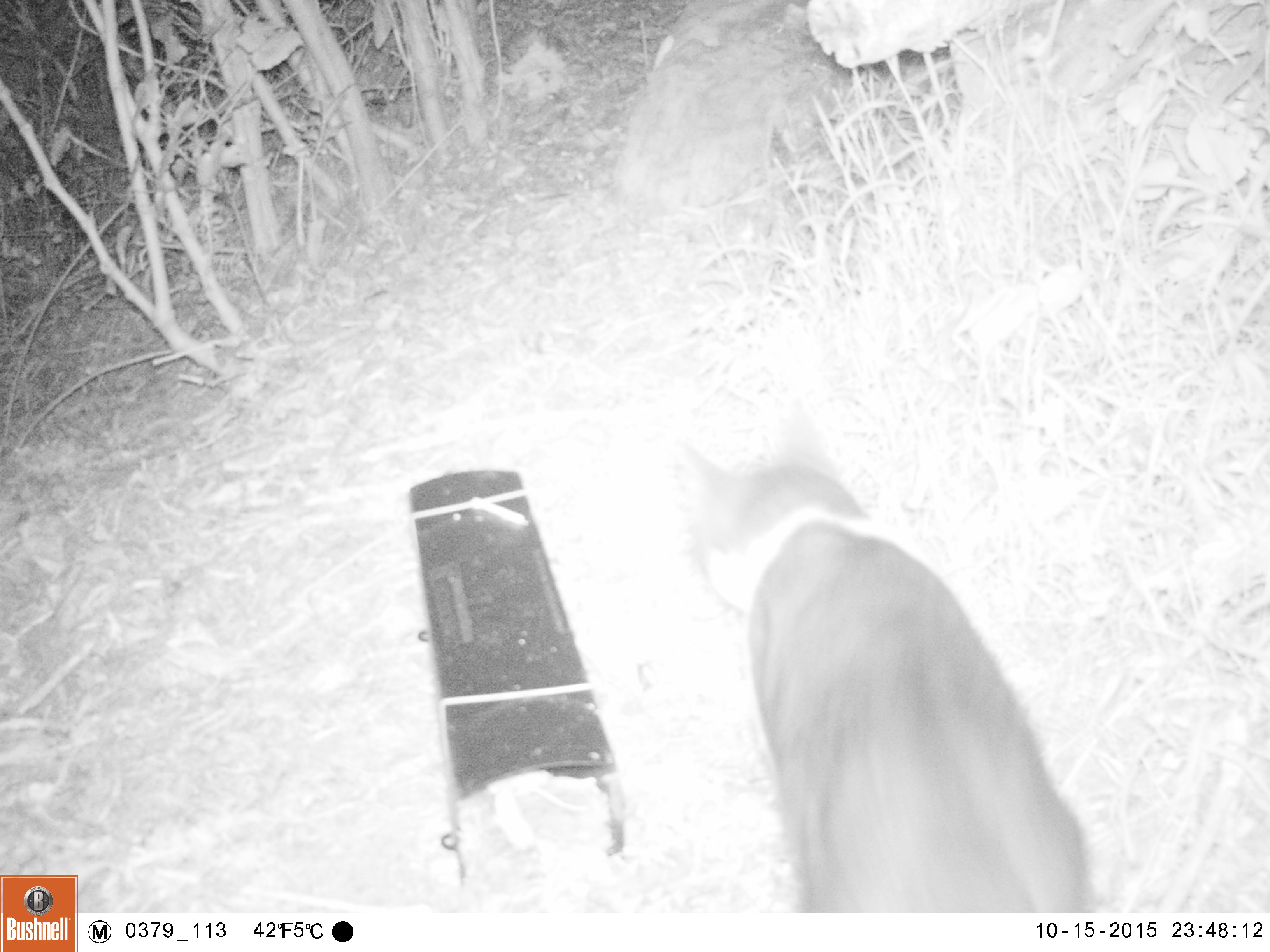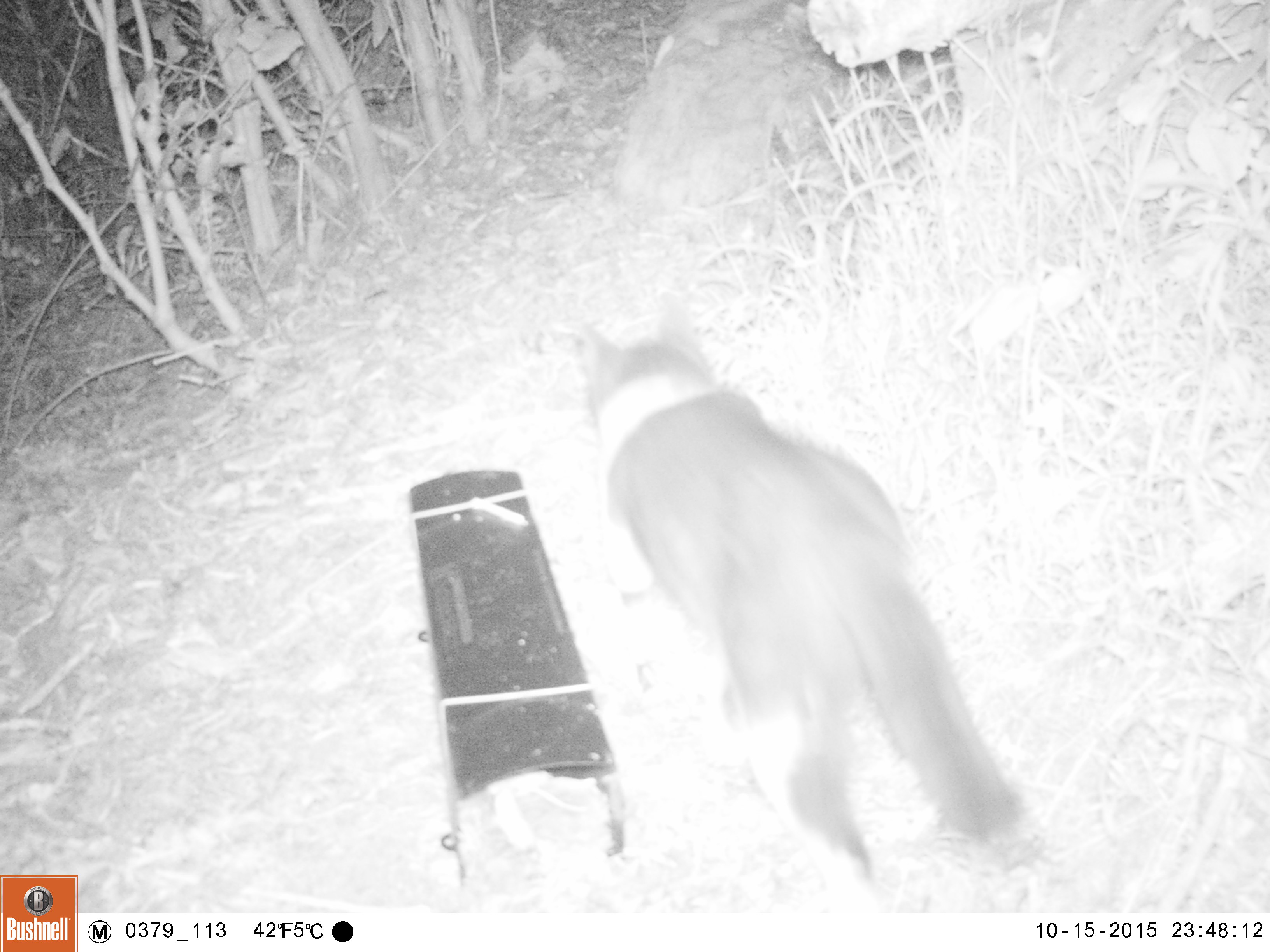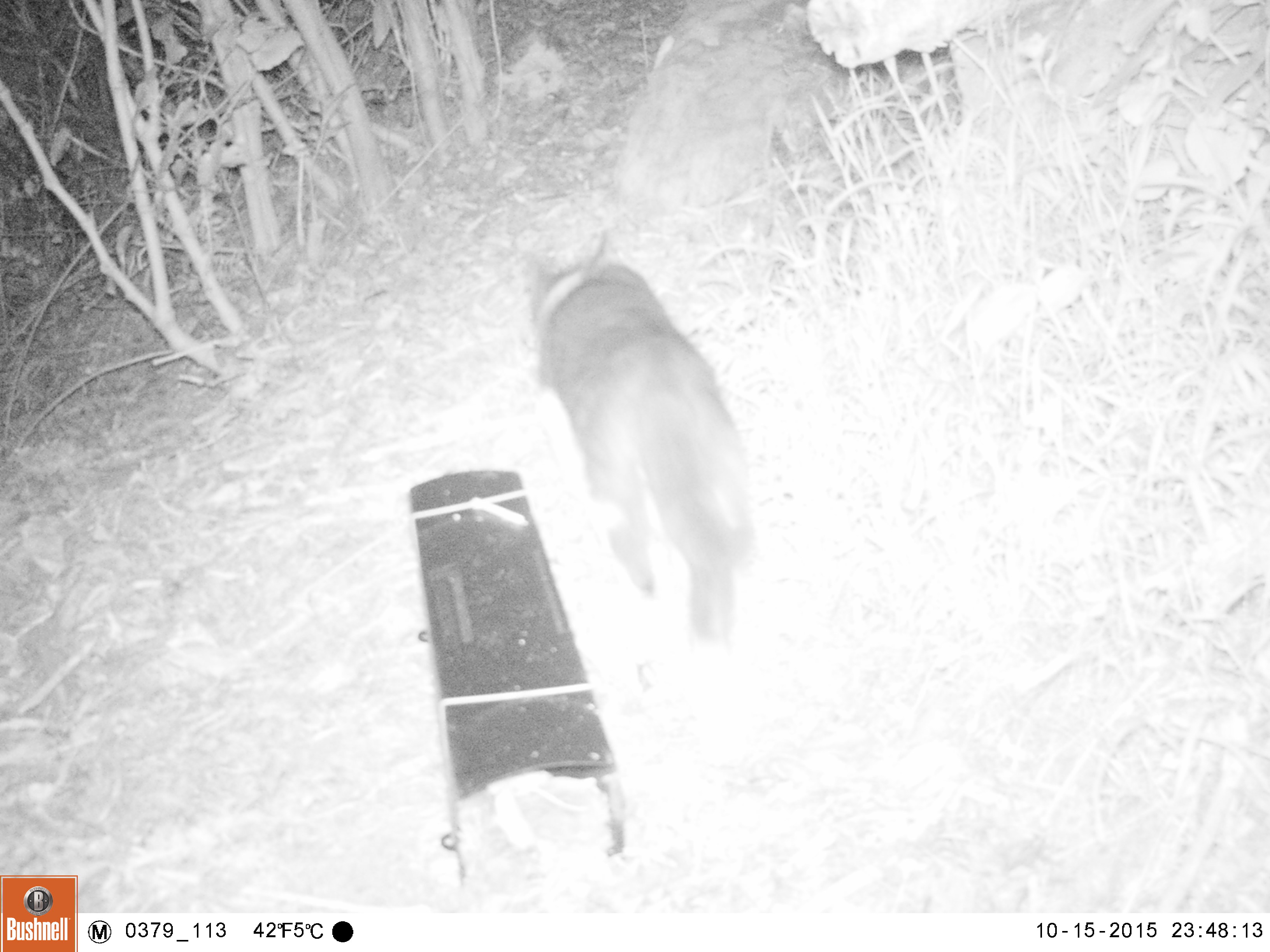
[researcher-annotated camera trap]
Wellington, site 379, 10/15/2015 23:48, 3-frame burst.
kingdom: Animalia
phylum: Chordata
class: Mammalia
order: Carnivora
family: Felidae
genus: Felis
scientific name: Felis catus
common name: cat